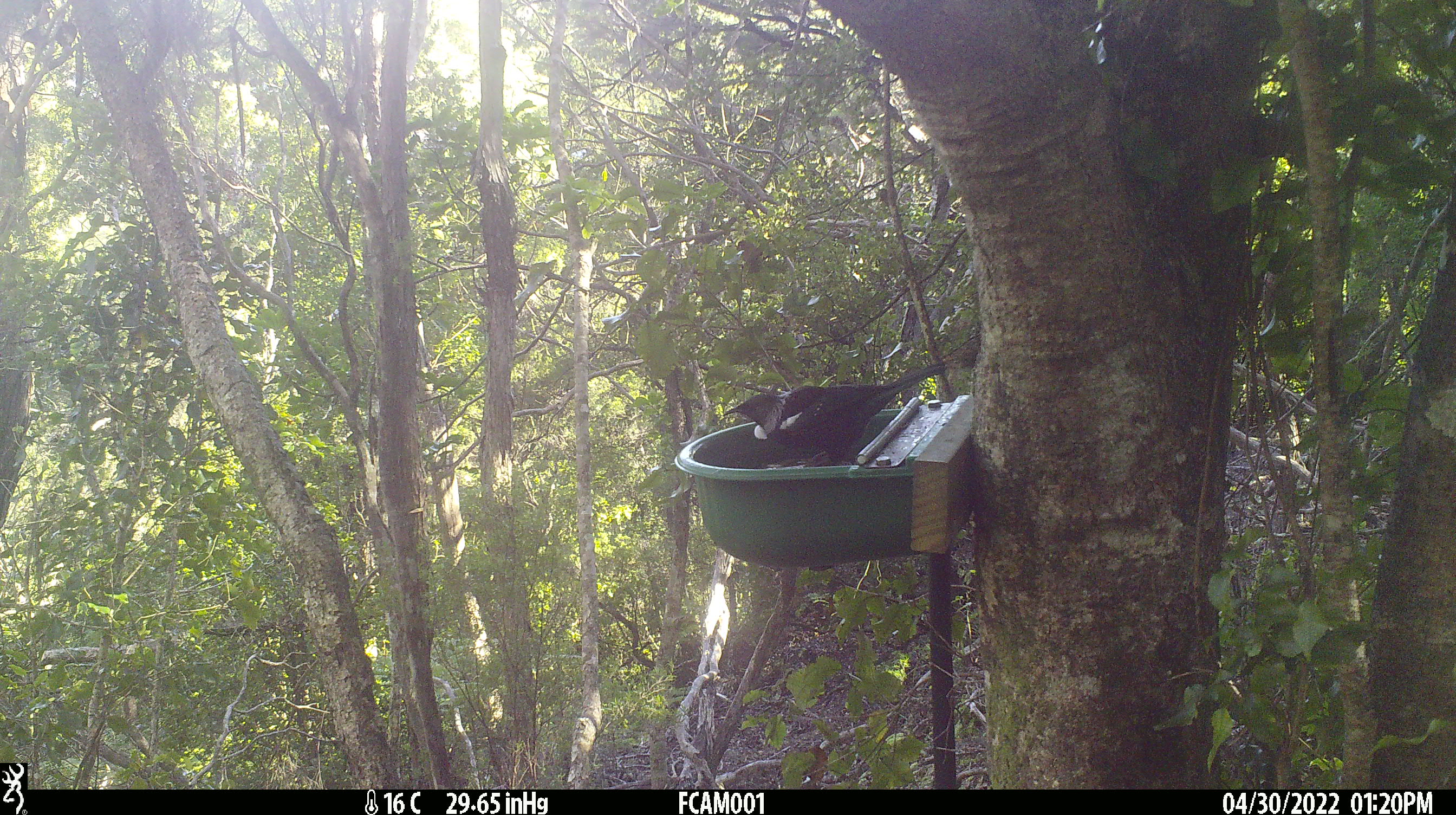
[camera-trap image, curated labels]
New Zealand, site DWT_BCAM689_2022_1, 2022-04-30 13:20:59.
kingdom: Animalia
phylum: Chordata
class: Aves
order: Passeriformes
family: Meliphagidae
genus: Prosthemadera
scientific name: Prosthemadera novaeseelandiae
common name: tui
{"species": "tui (Prosthemadera novaeseelandiae)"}